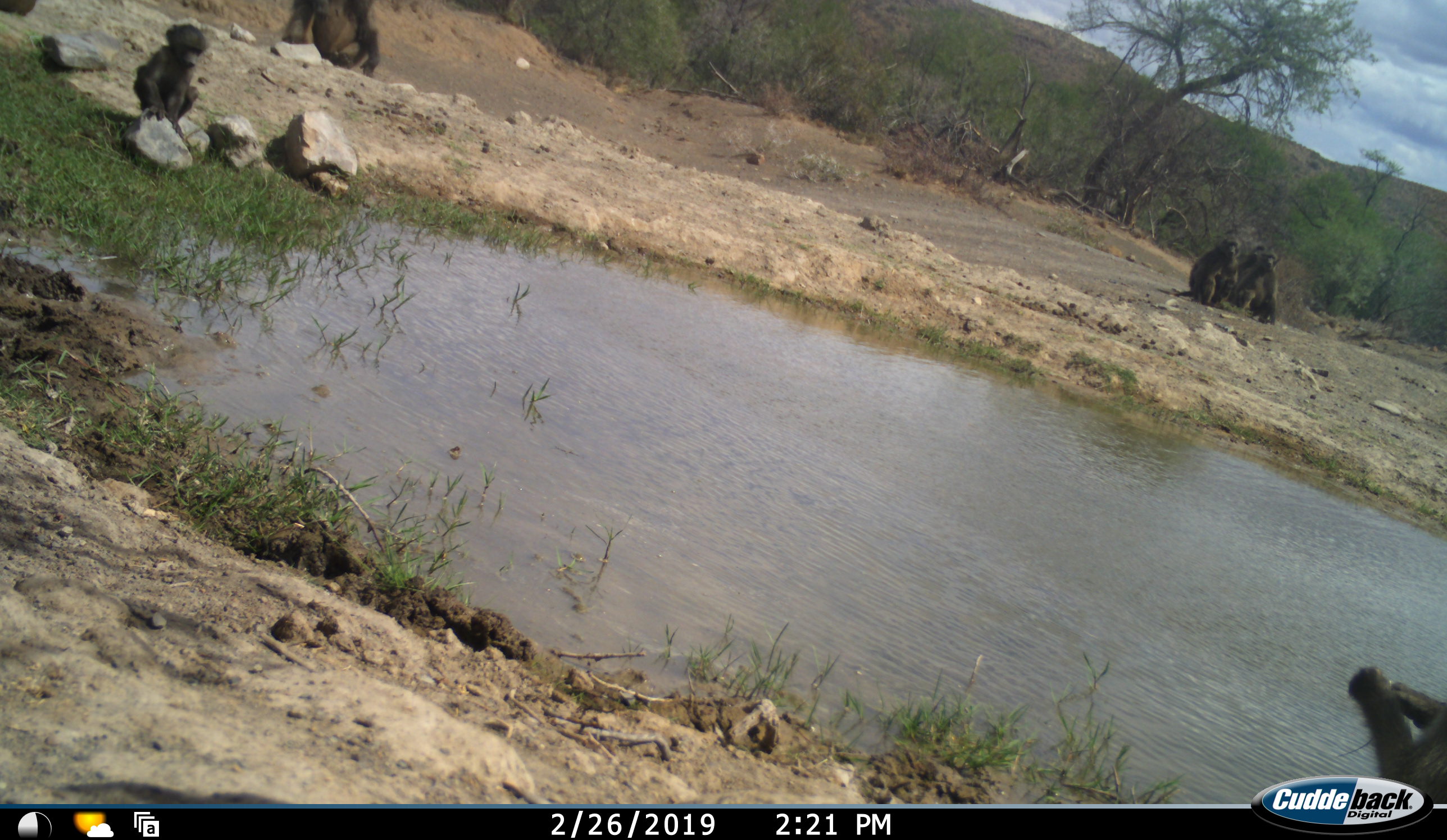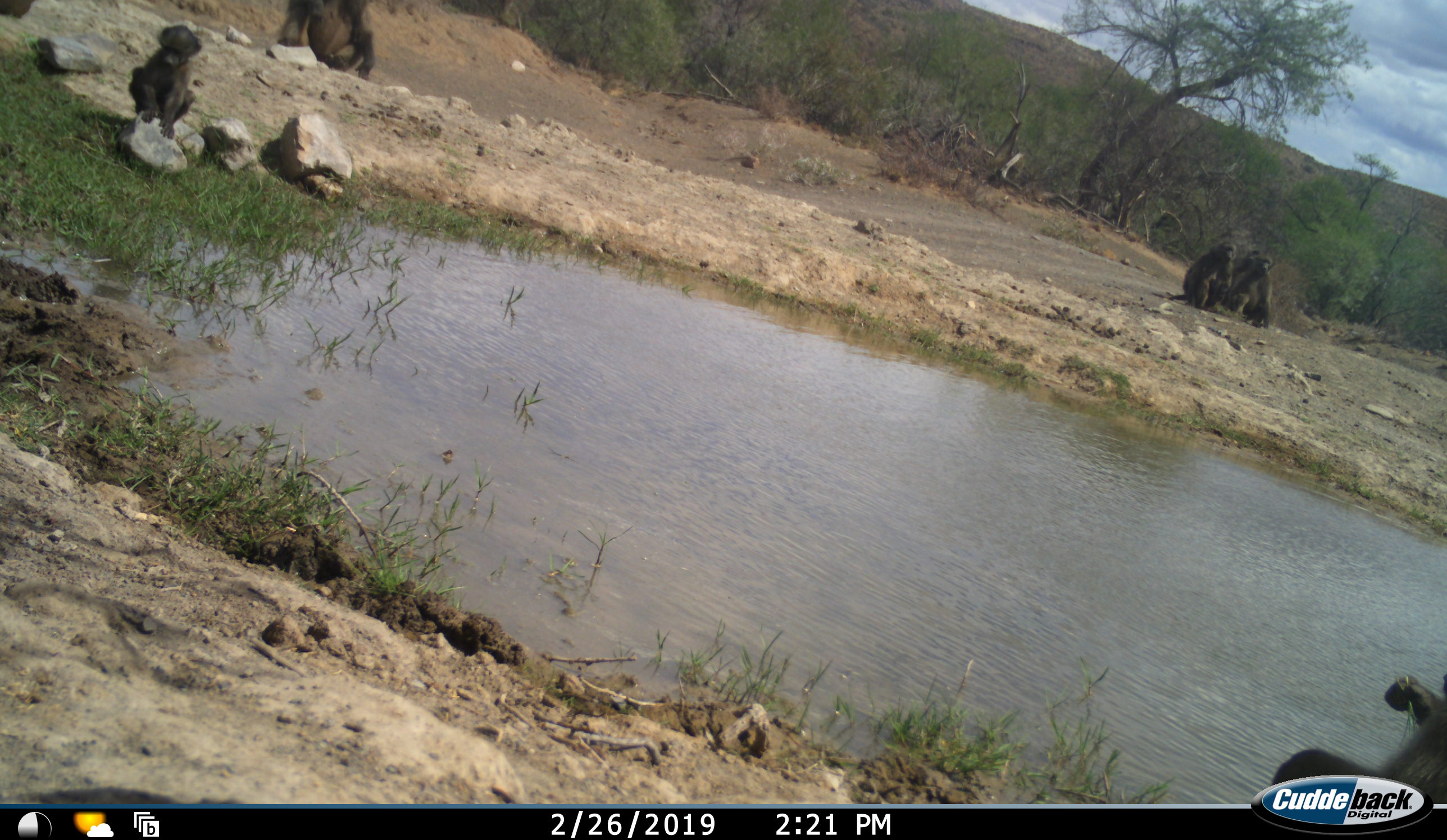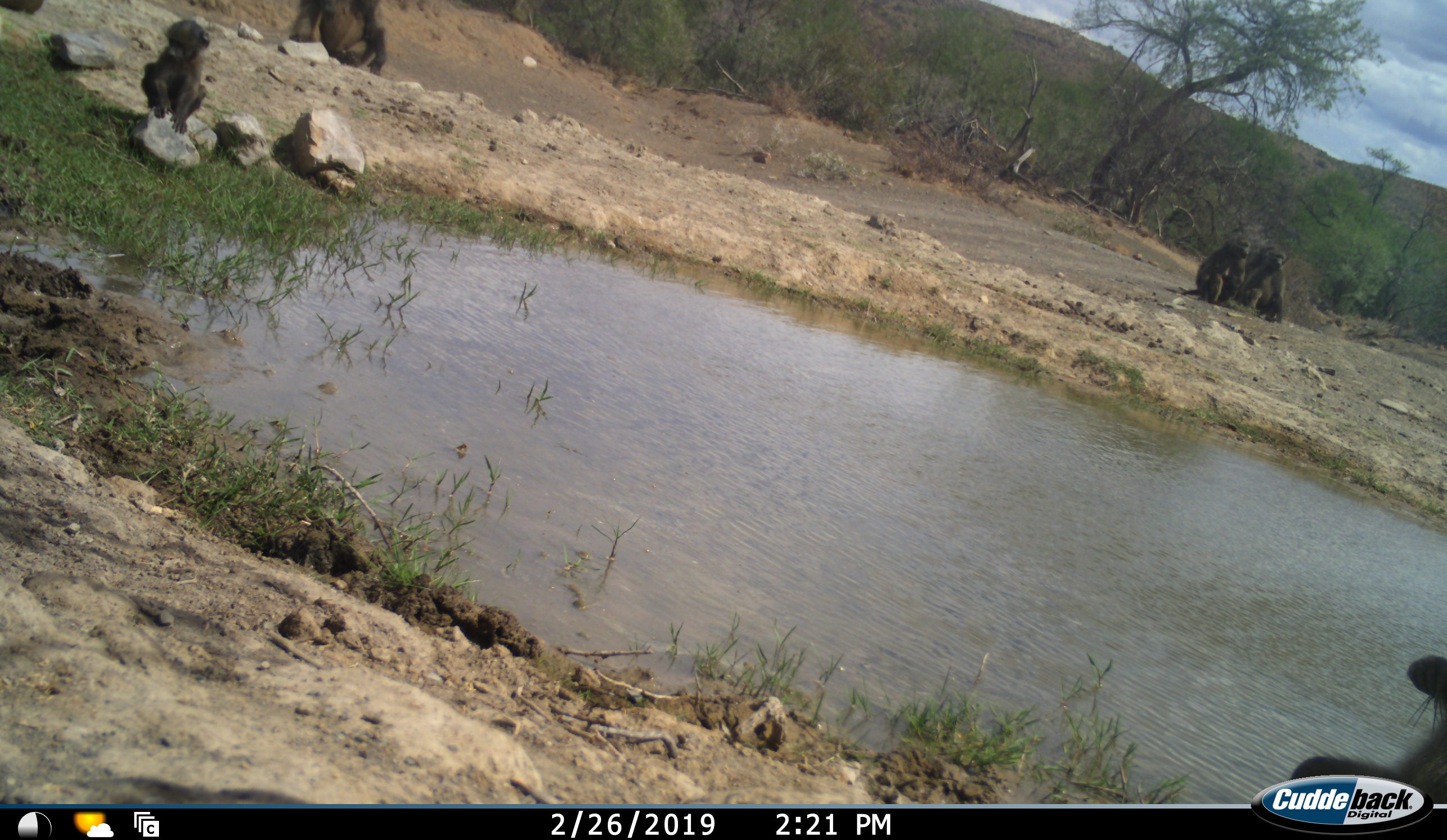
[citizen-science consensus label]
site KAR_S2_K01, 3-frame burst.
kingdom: Animalia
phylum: Chordata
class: Mammalia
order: Primates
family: Cercopithecidae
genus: Papio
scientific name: Papio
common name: baboon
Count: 6.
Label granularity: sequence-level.